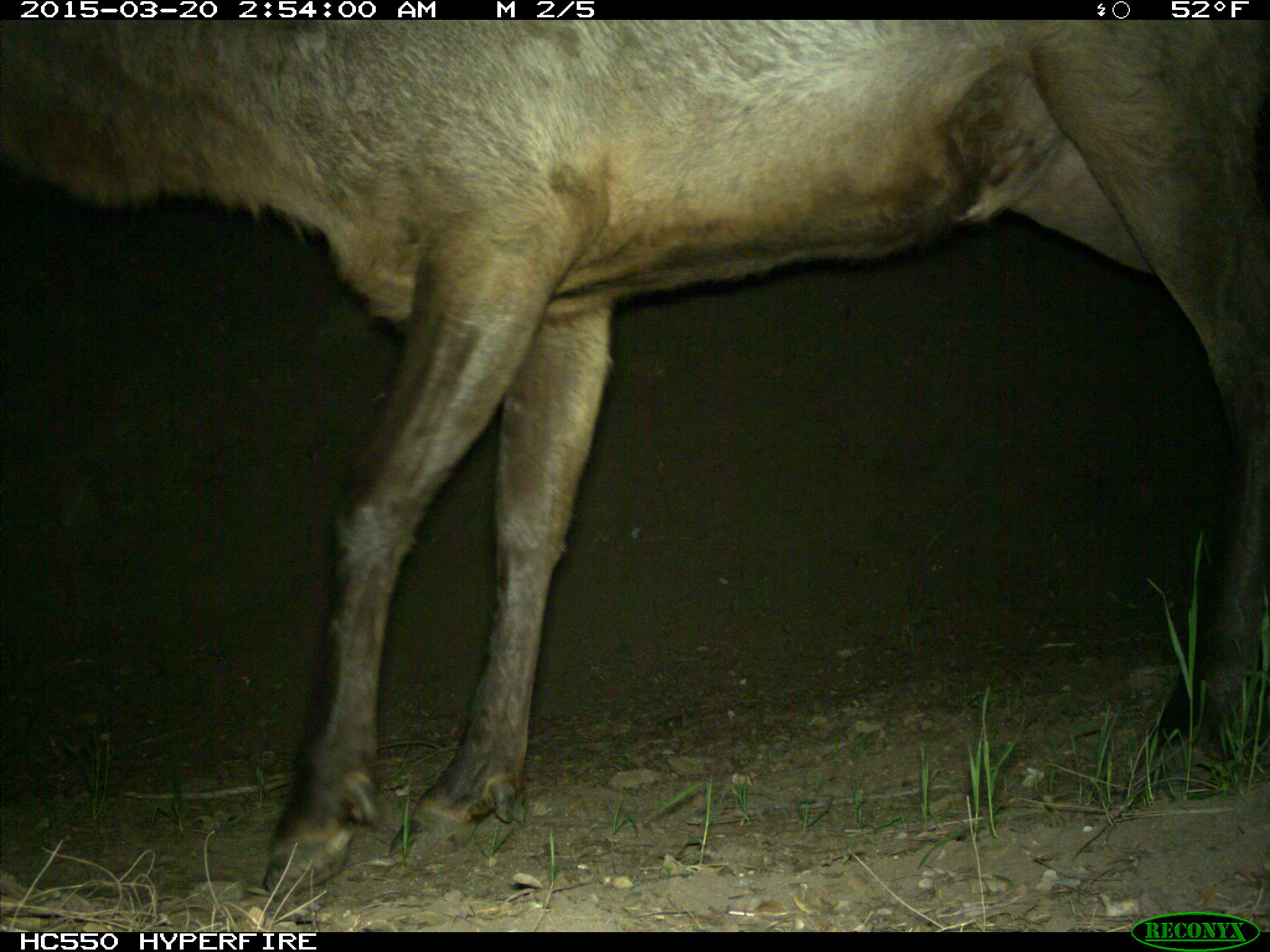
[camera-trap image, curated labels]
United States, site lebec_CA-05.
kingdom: Animalia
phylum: Chordata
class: Mammalia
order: Artiodactyla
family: Cervidae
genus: Cervus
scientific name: Cervus canadensis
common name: elk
Cervus canadensis (elk).